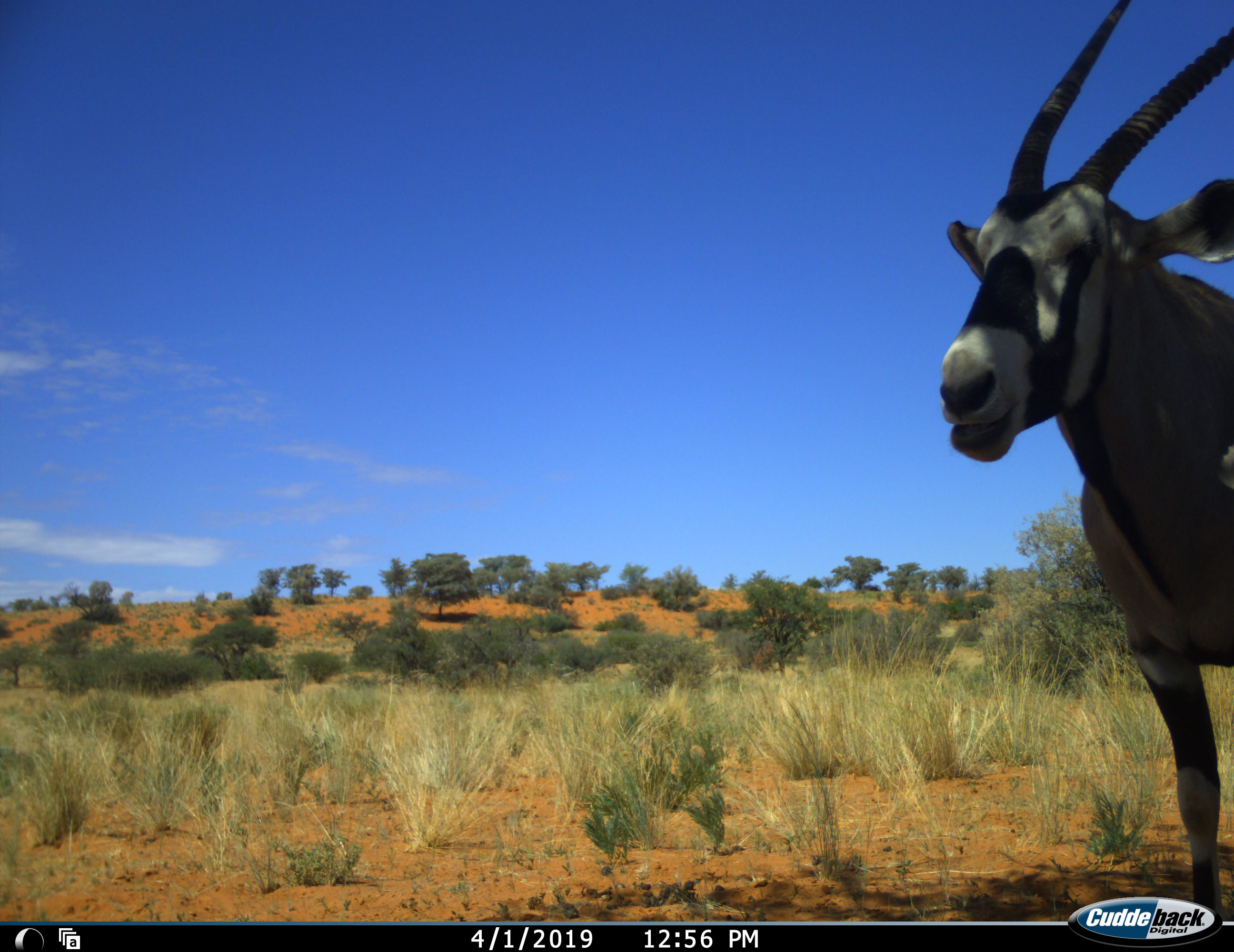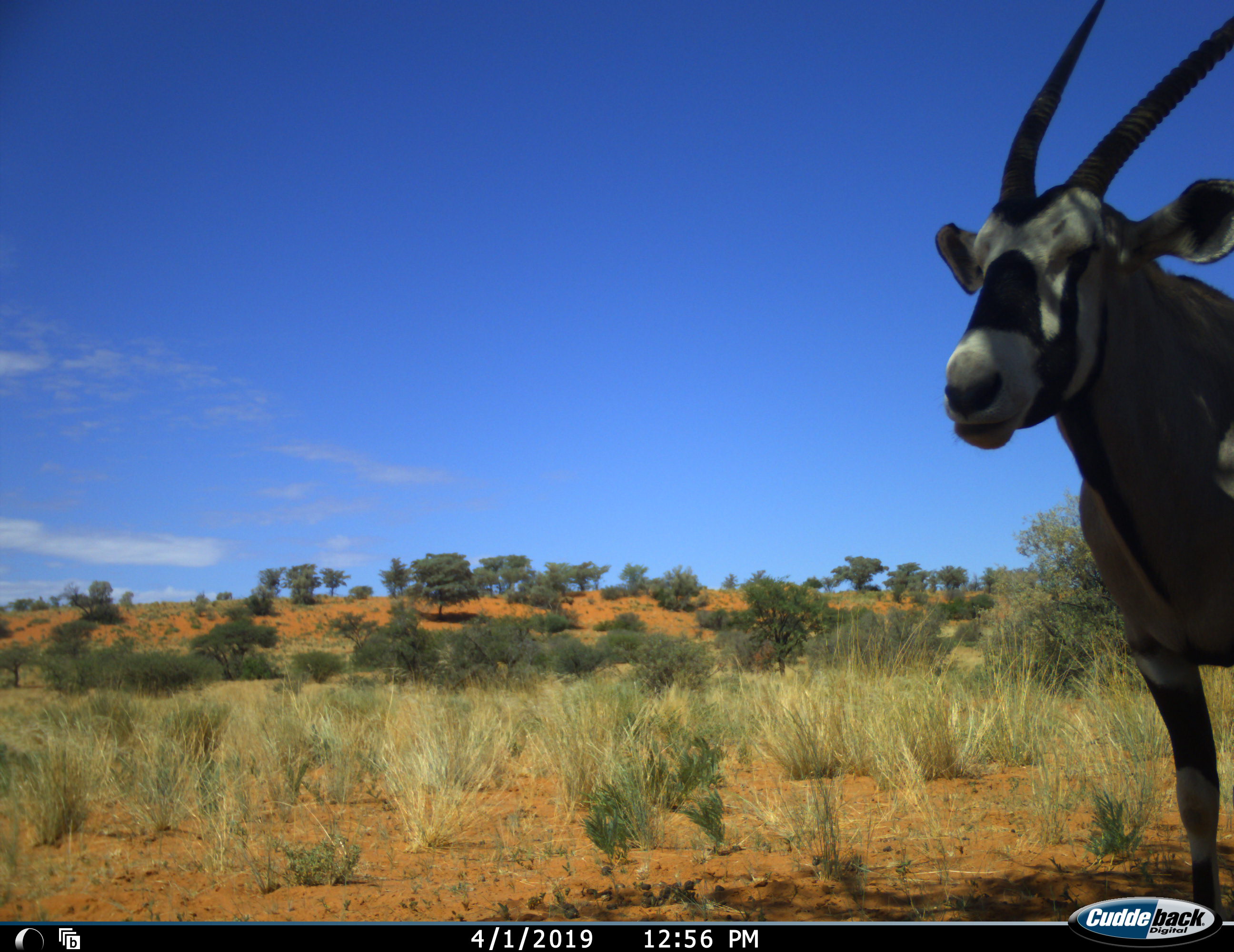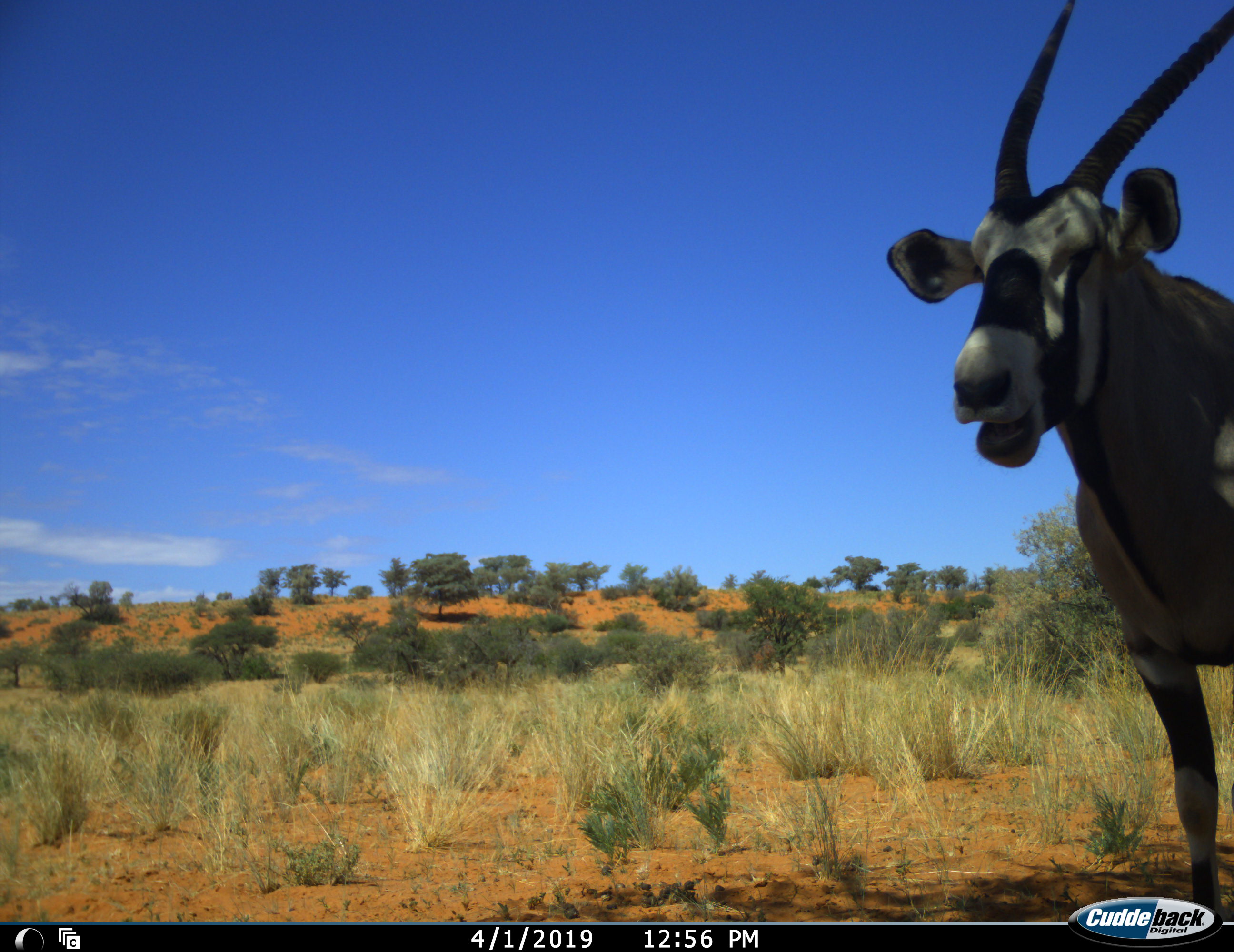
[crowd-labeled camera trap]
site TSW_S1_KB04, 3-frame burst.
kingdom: Animalia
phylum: Chordata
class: Mammalia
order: Artiodactyla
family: Bovidae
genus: Oryx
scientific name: Oryx gazella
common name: gemsbok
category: oryx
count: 1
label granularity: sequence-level